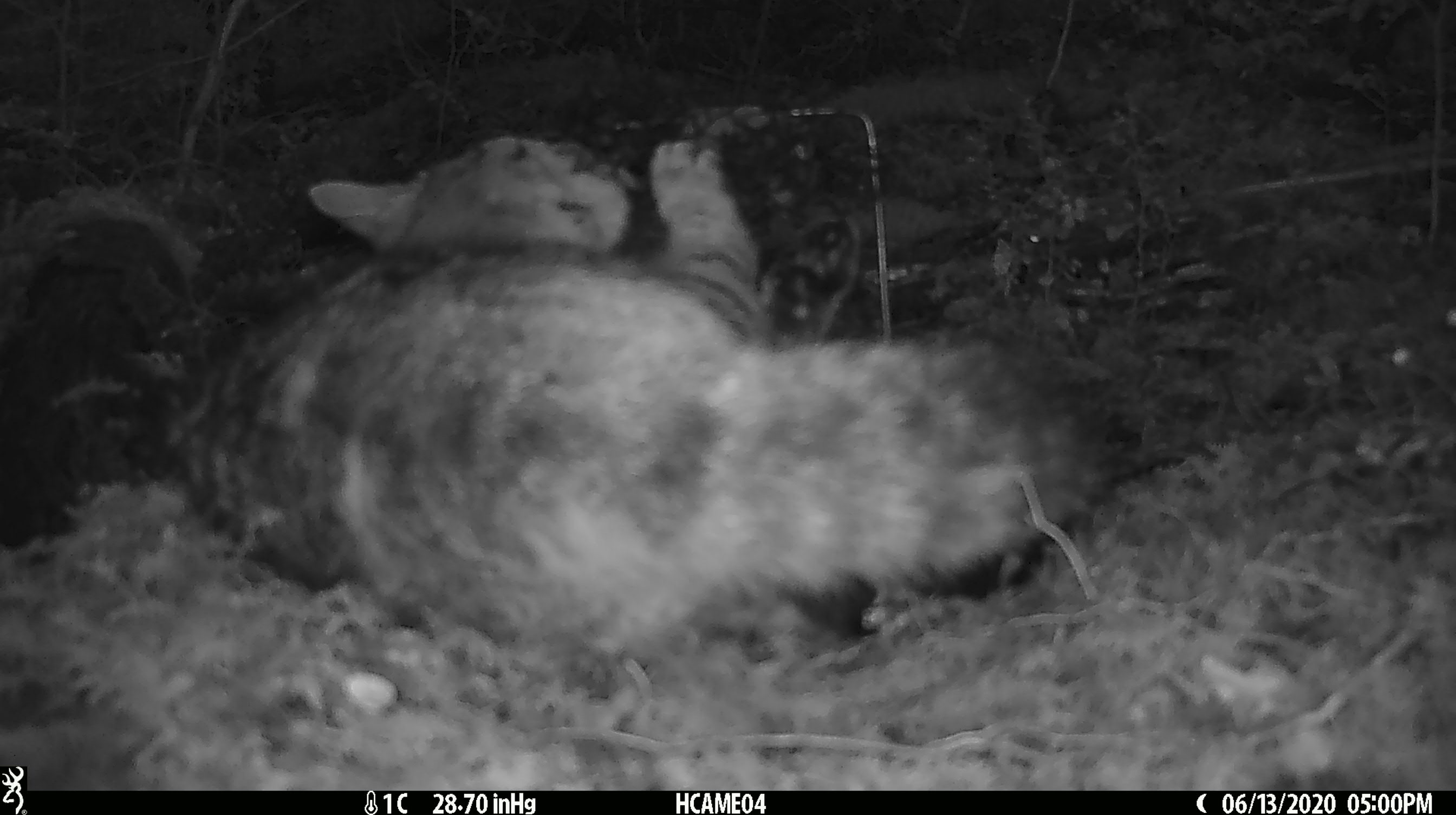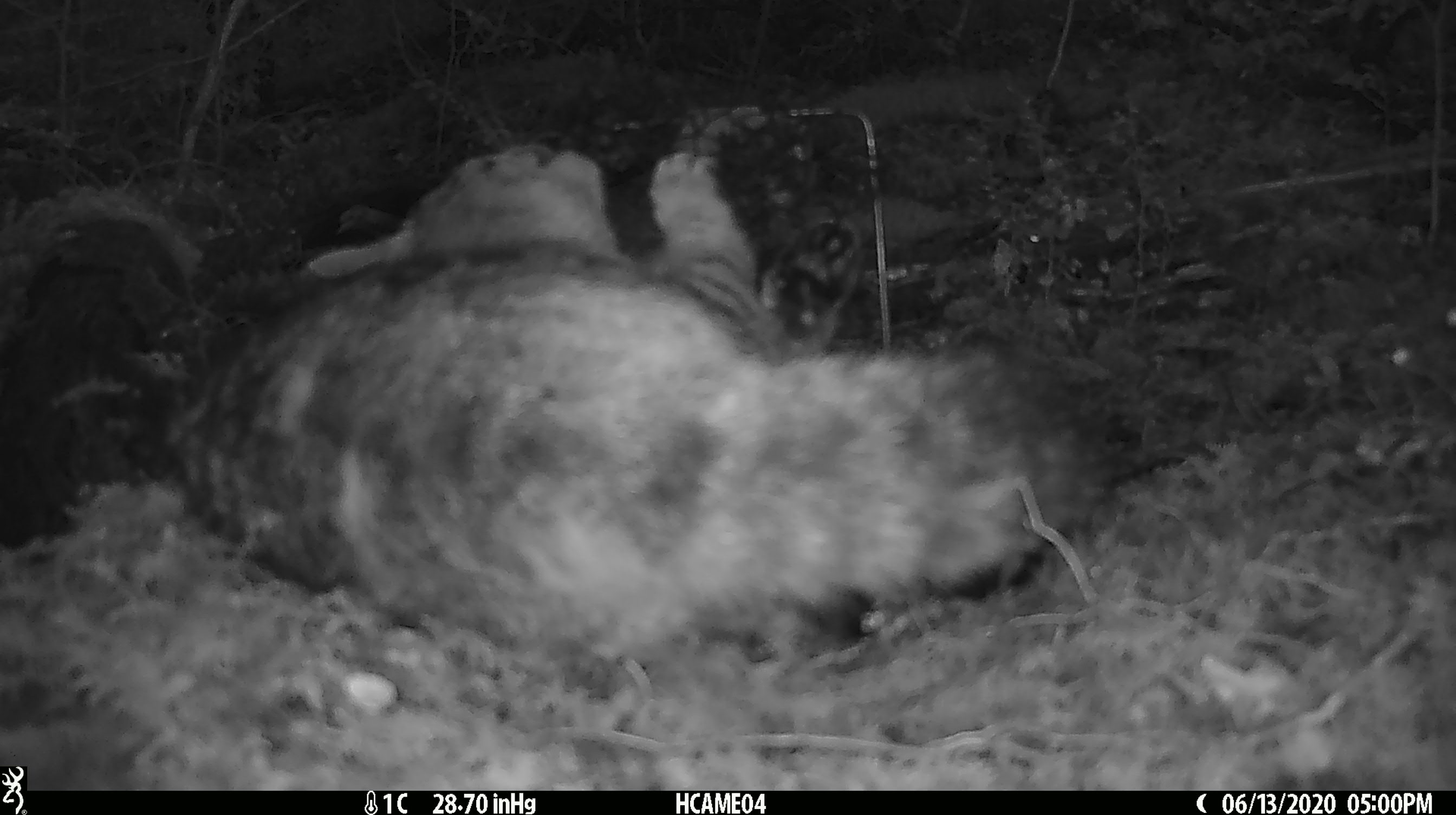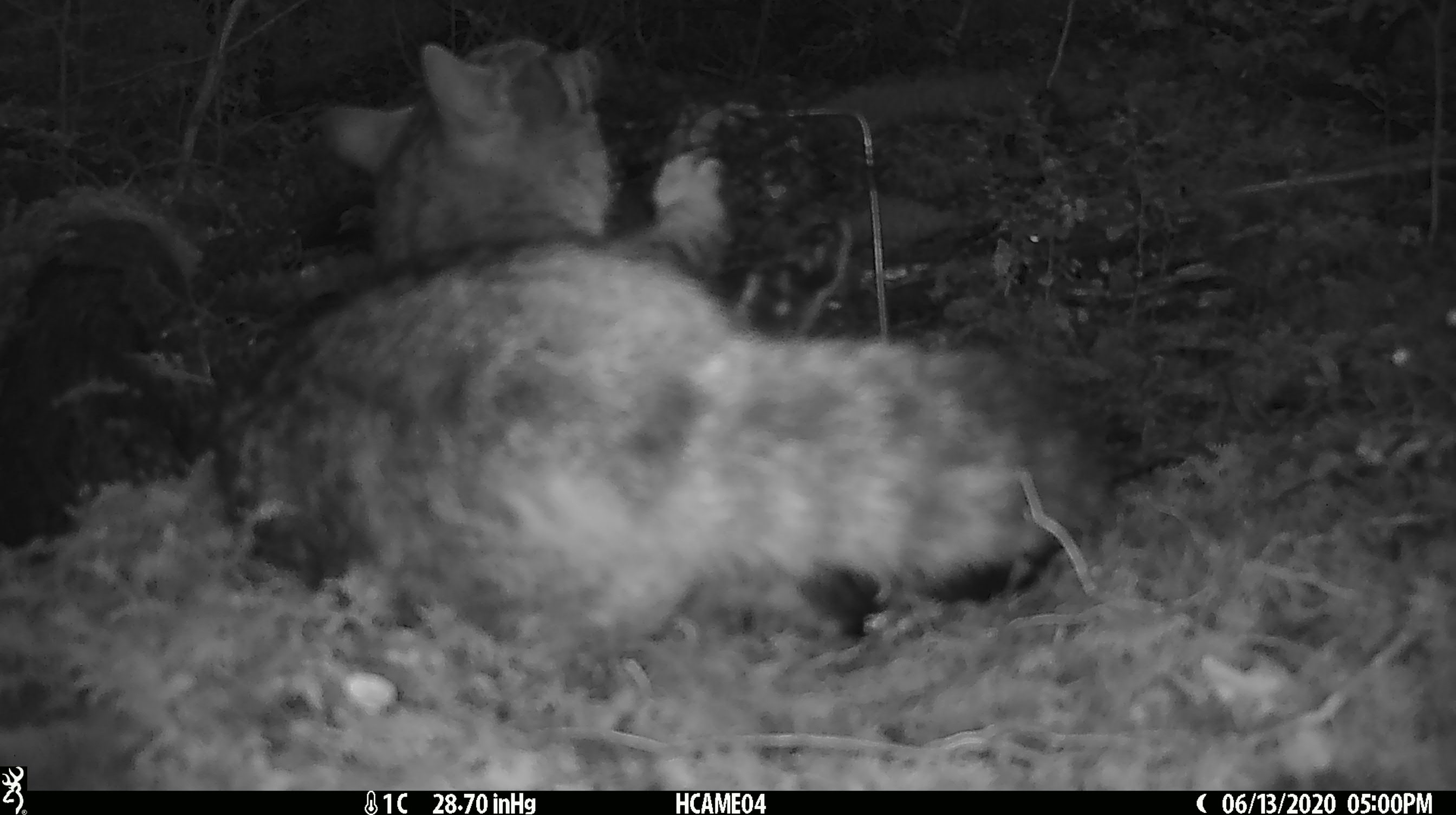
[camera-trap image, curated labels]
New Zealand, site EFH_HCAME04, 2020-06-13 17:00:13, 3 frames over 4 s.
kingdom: Animalia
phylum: Chordata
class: Mammalia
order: Carnivora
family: Felidae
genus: Felis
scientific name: Felis catus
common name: domestic cat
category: cat